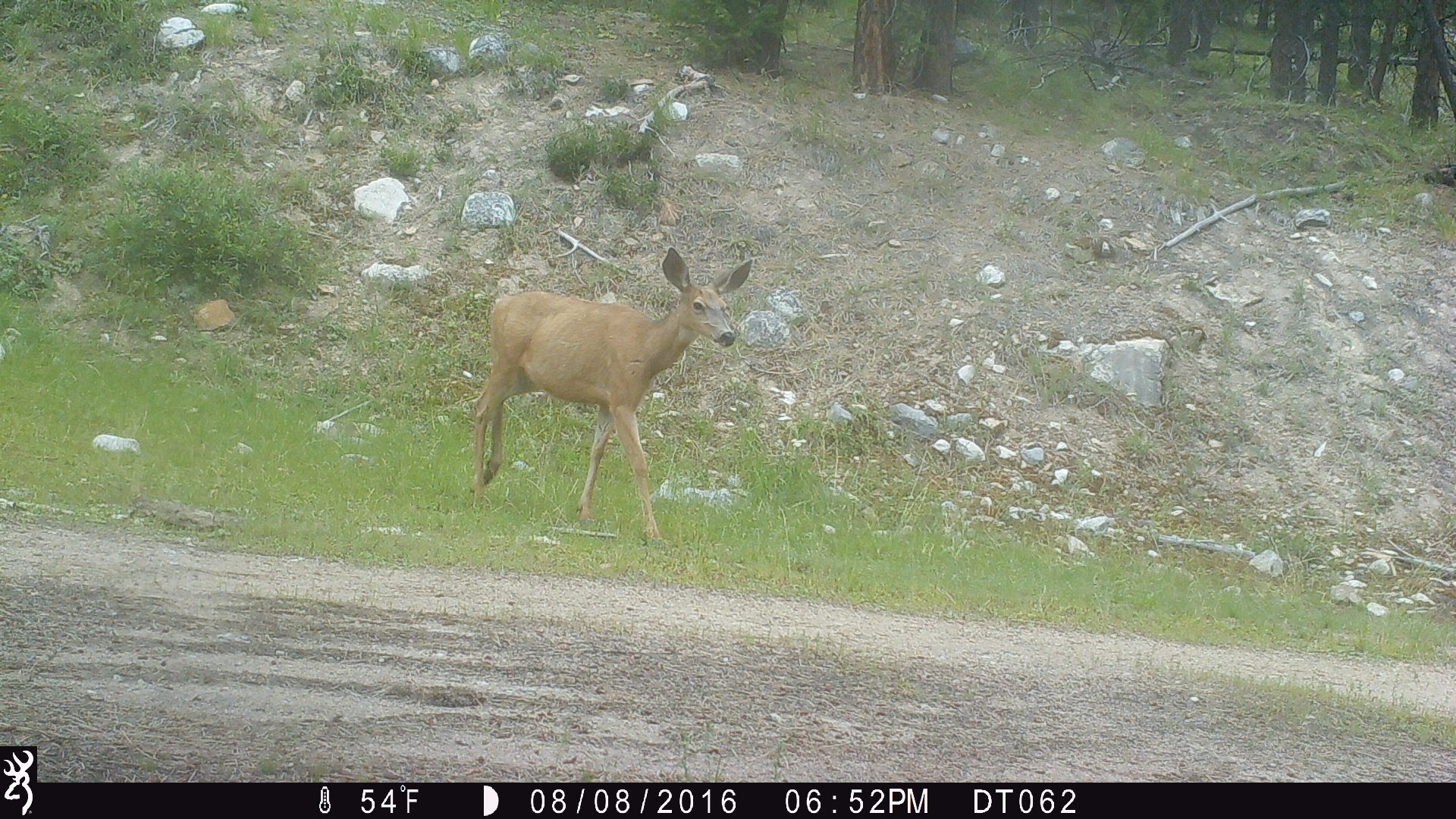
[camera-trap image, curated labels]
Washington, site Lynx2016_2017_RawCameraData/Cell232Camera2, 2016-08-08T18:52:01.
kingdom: Animalia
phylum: Chordata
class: Mammalia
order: Artiodactyla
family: Cervidae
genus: Odocoileus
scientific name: Odocoileus hemionus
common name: mule deer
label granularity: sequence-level